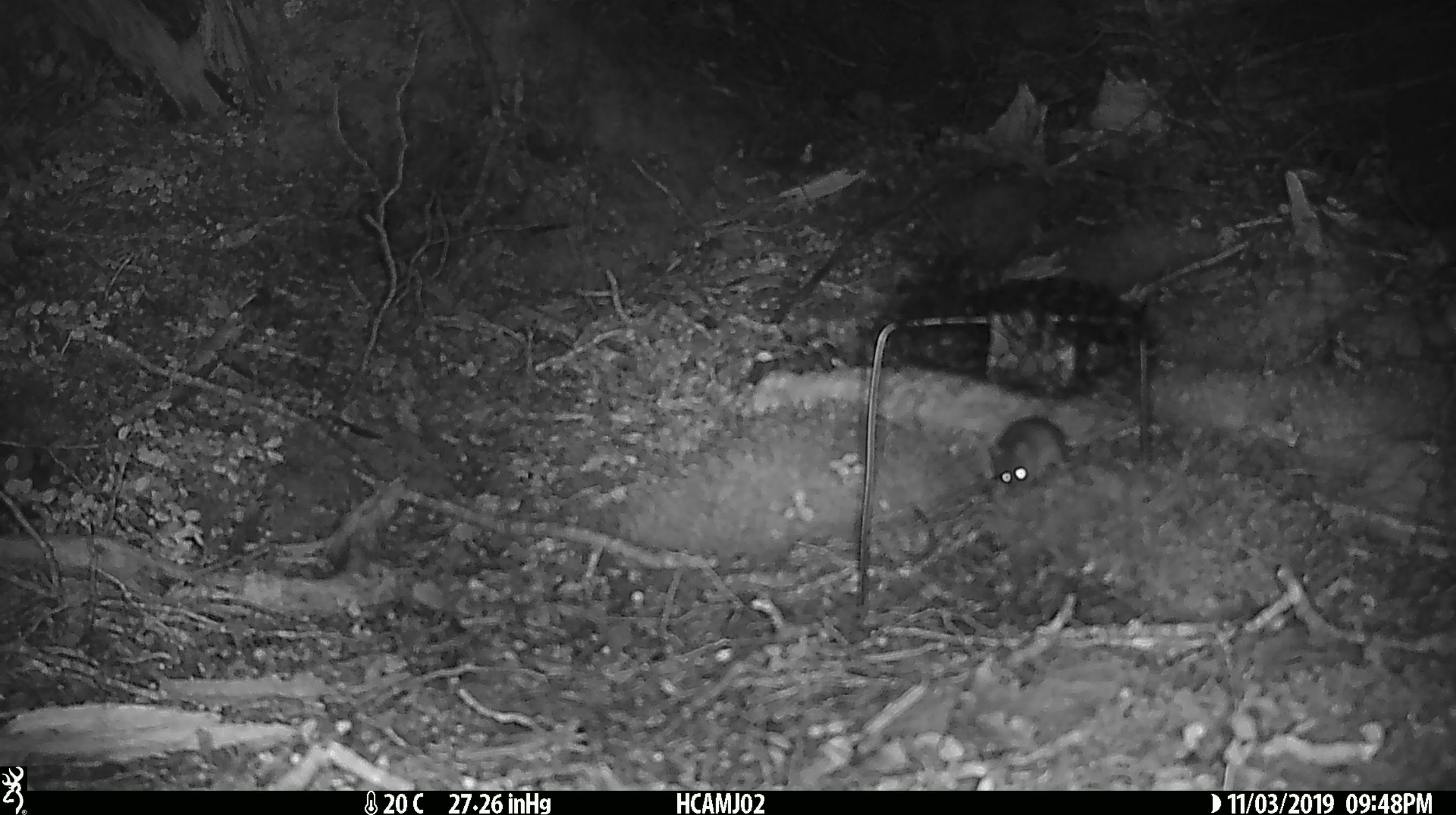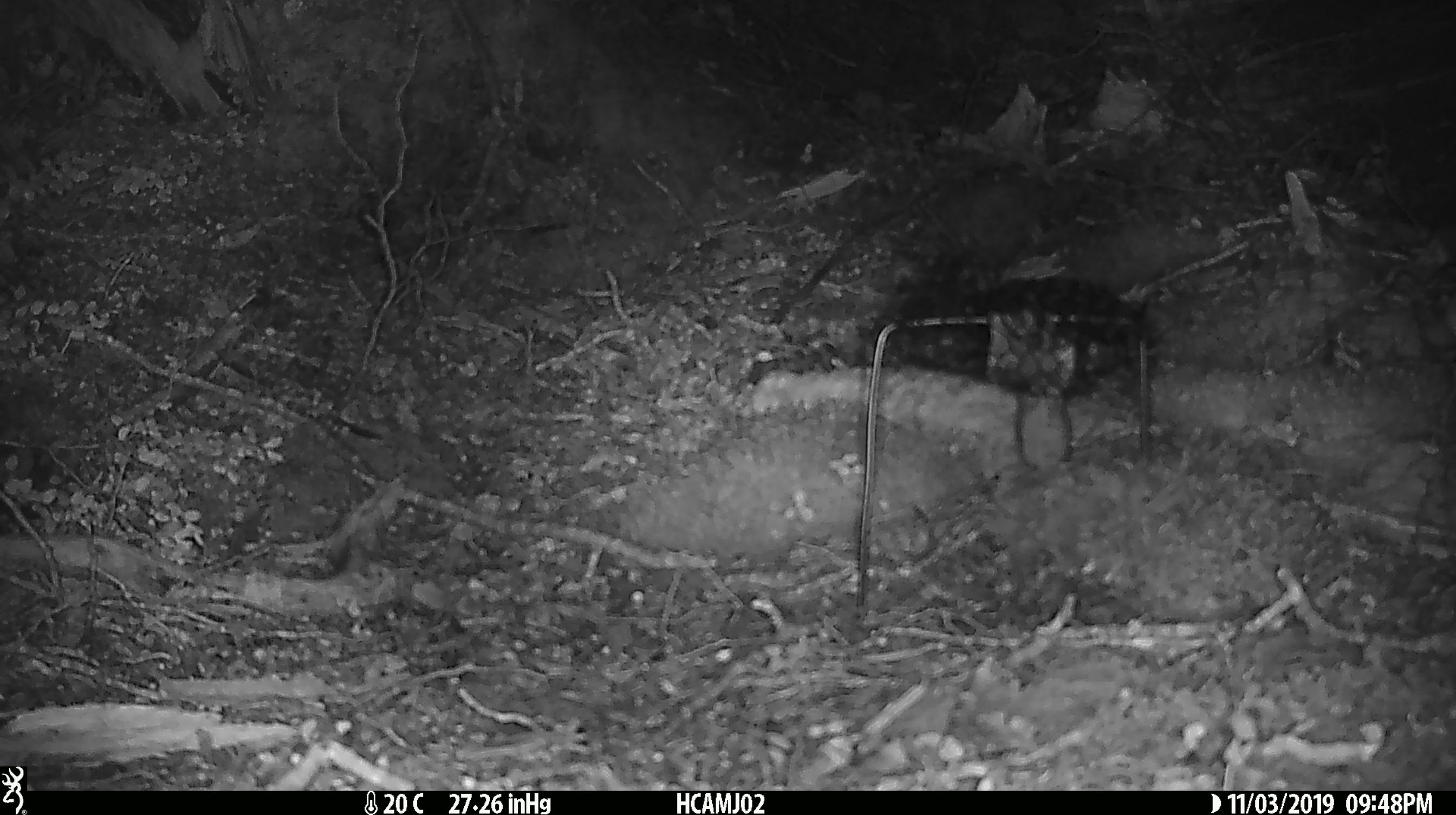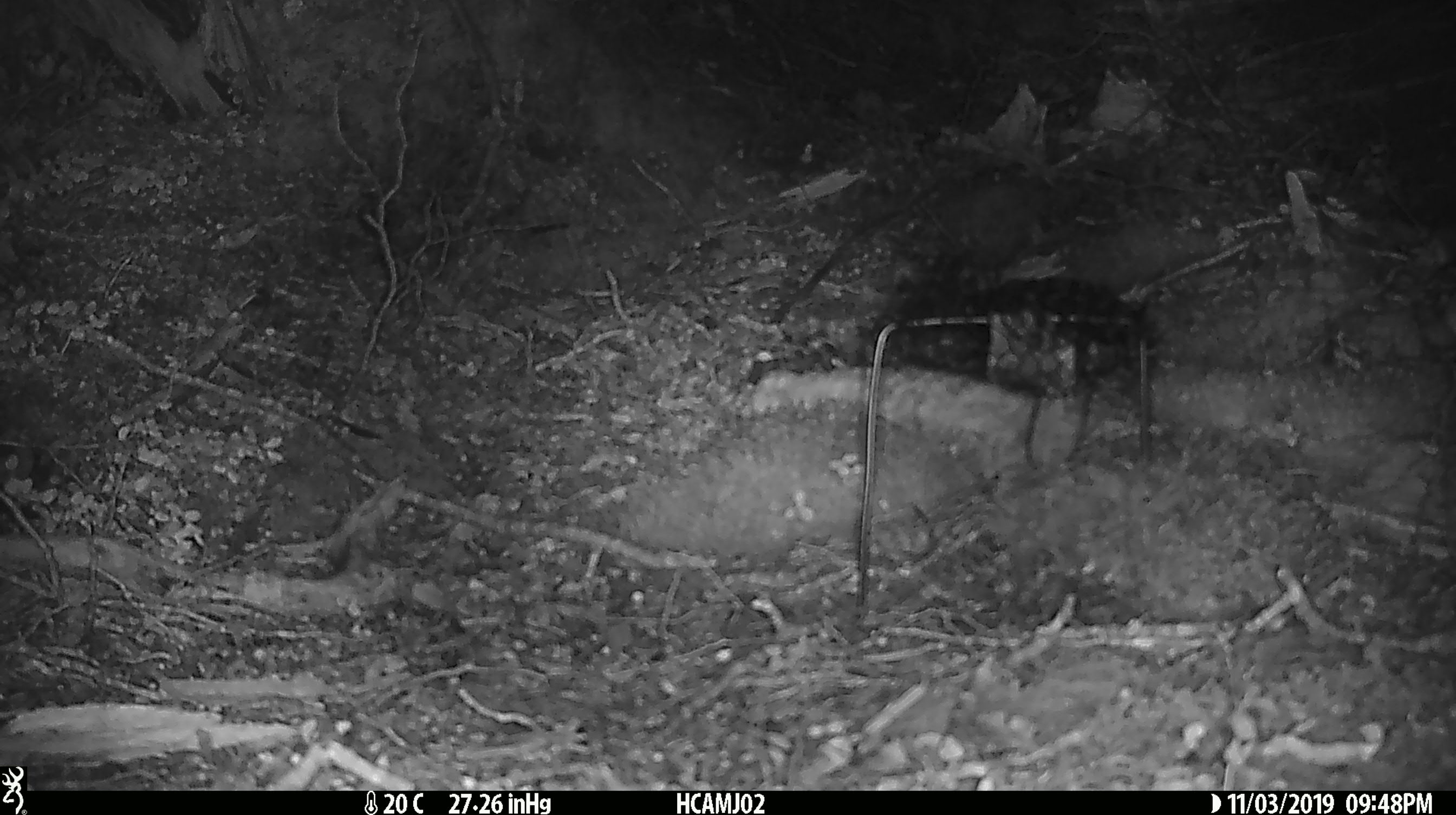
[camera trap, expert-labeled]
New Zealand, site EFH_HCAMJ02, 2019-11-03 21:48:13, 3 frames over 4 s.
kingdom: Animalia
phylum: Chordata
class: Mammalia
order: Rodentia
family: Muridae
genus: Mus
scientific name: Mus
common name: mouse